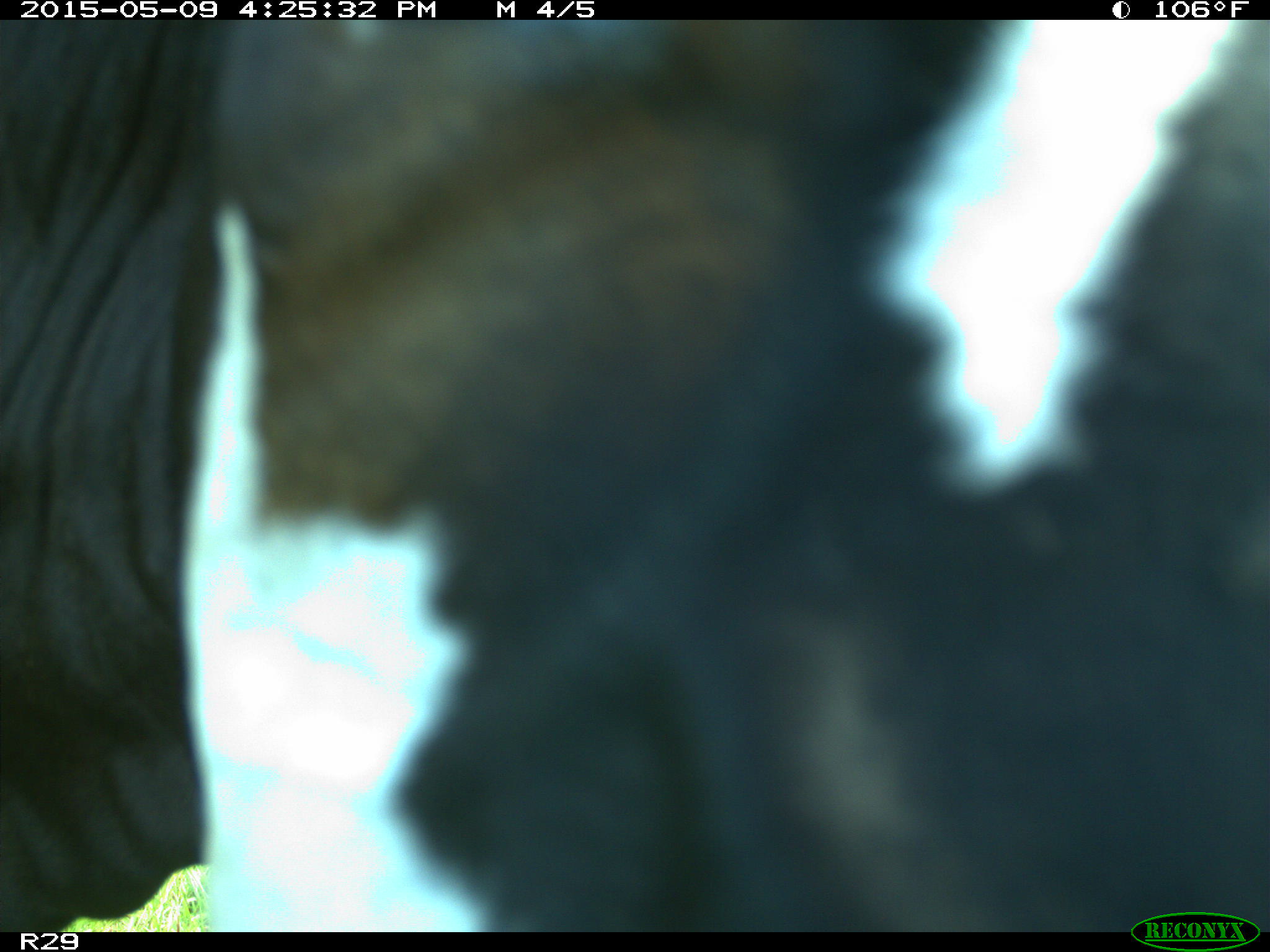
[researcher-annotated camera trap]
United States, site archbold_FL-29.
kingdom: Animalia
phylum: Chordata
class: Mammalia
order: Artiodactyla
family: Bovidae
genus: Bos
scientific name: Bos taurus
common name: domestic cow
Bos taurus (domestic cow).